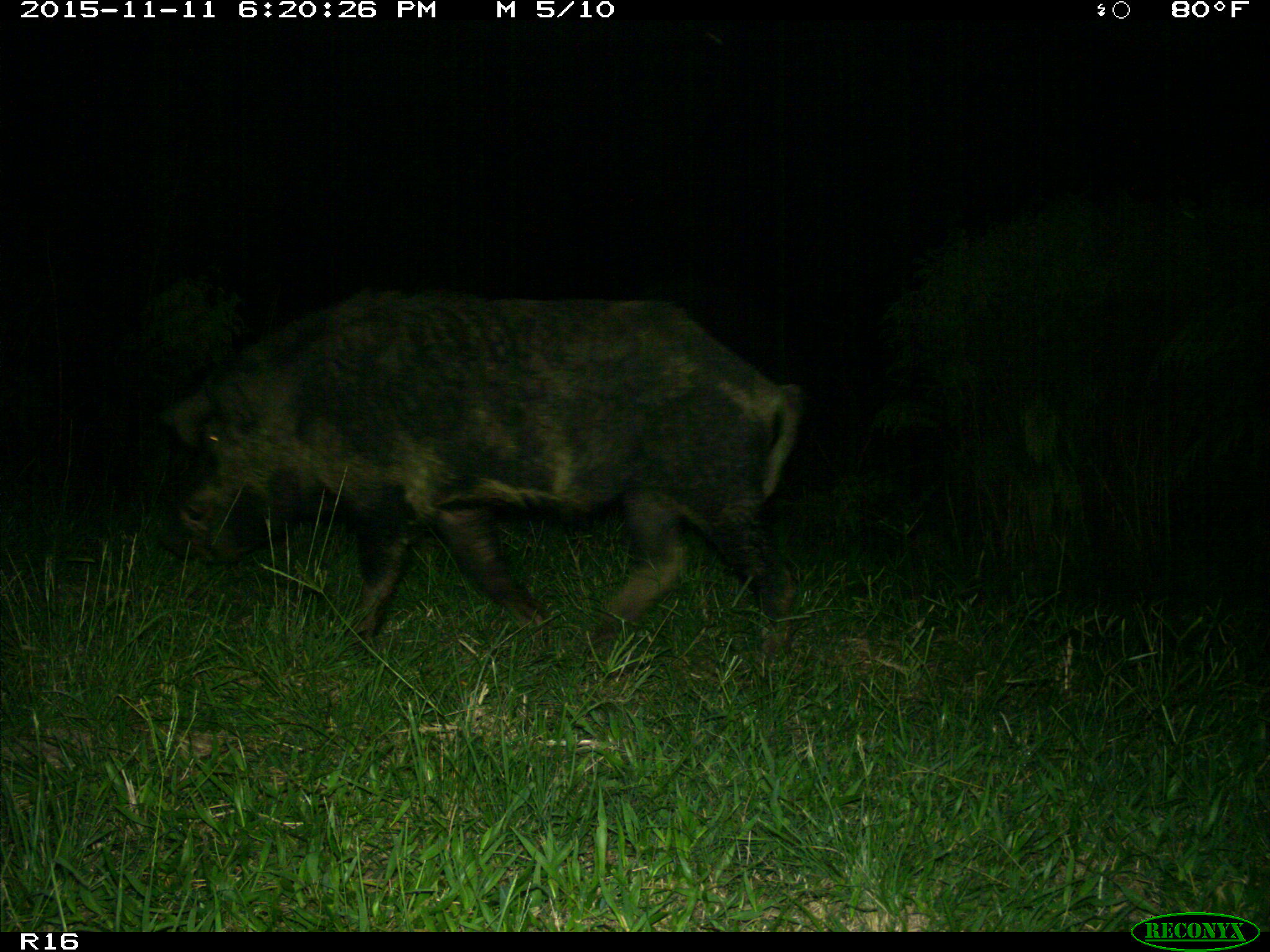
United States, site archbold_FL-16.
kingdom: Animalia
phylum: Chordata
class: Mammalia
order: Artiodactyla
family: Suidae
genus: Sus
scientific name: Sus scrofa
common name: wild boar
Sus scrofa (wild boar).